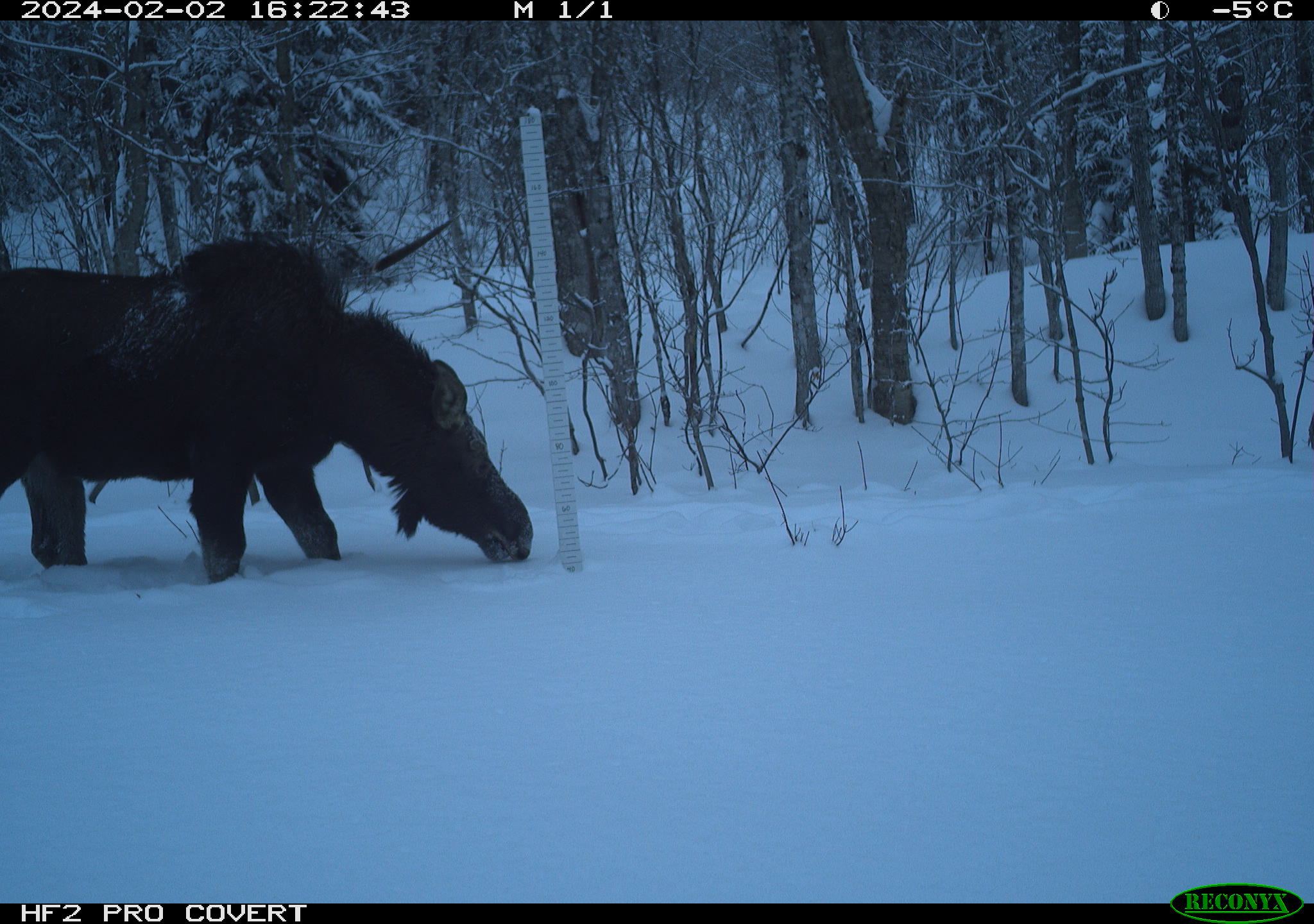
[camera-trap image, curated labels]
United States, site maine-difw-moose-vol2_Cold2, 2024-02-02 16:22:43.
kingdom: Animalia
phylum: Chordata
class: Mammalia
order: Artiodactyla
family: Cervidae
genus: Alces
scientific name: Alces alces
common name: moose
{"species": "moose (Alces alces)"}